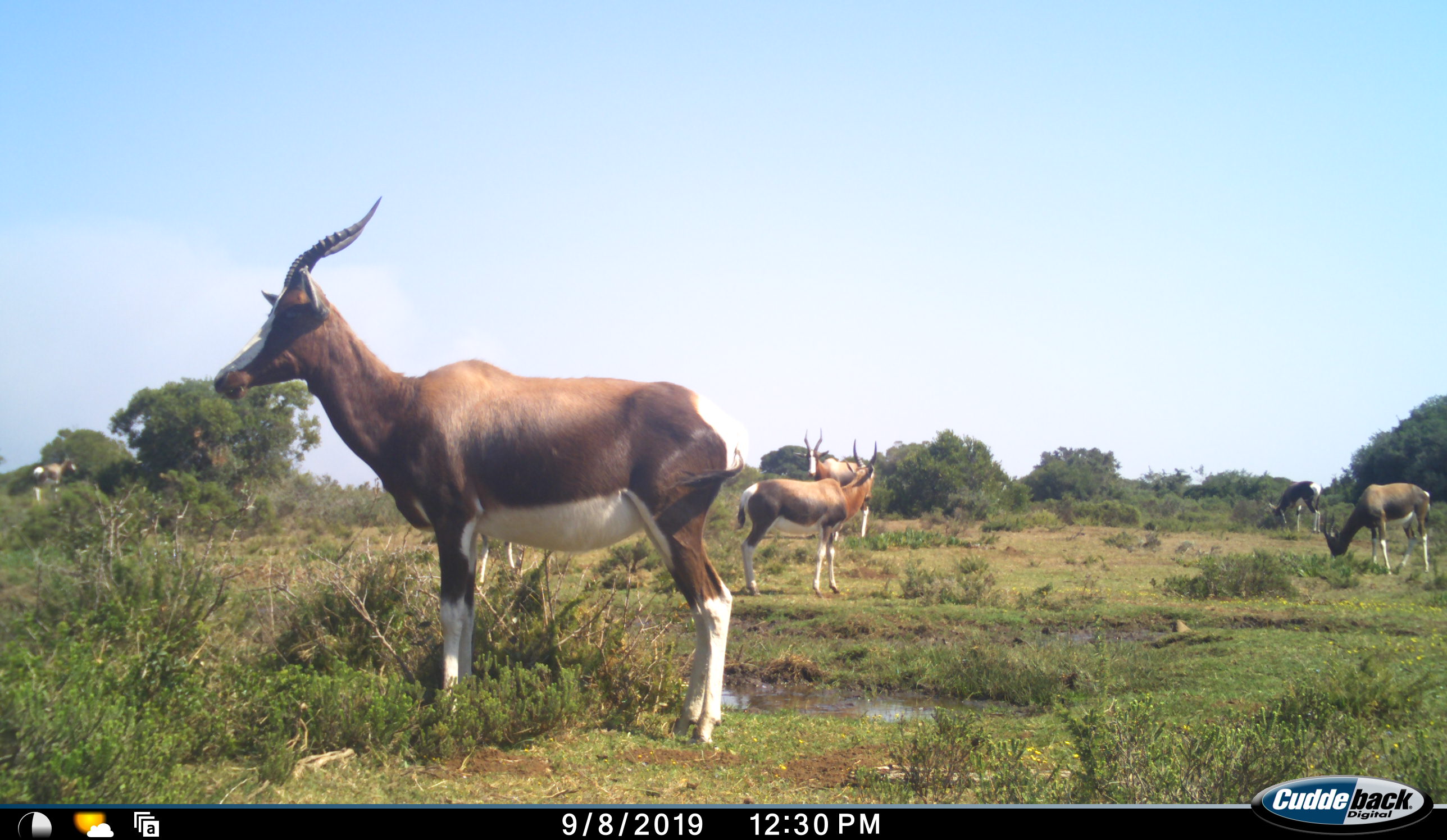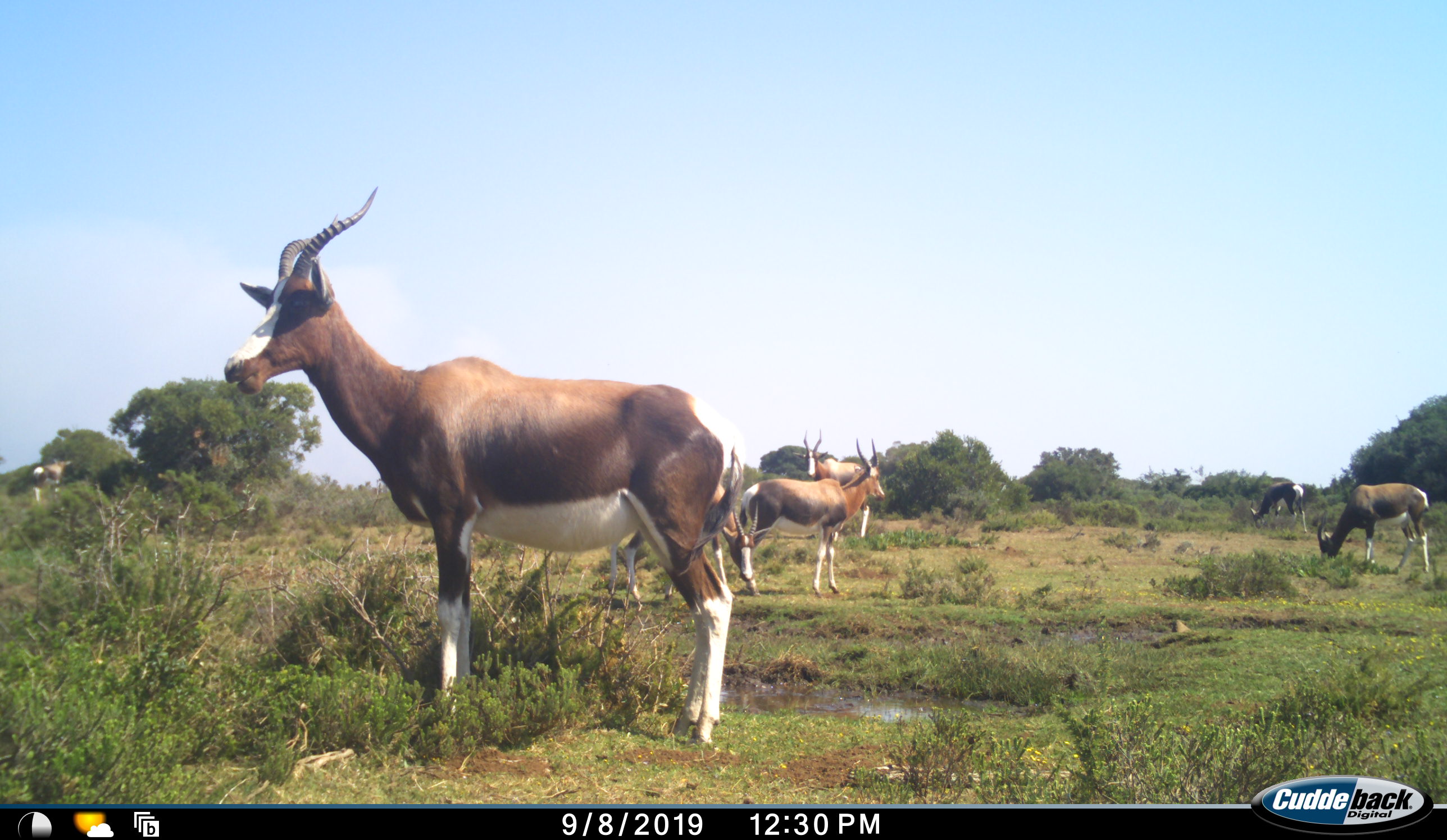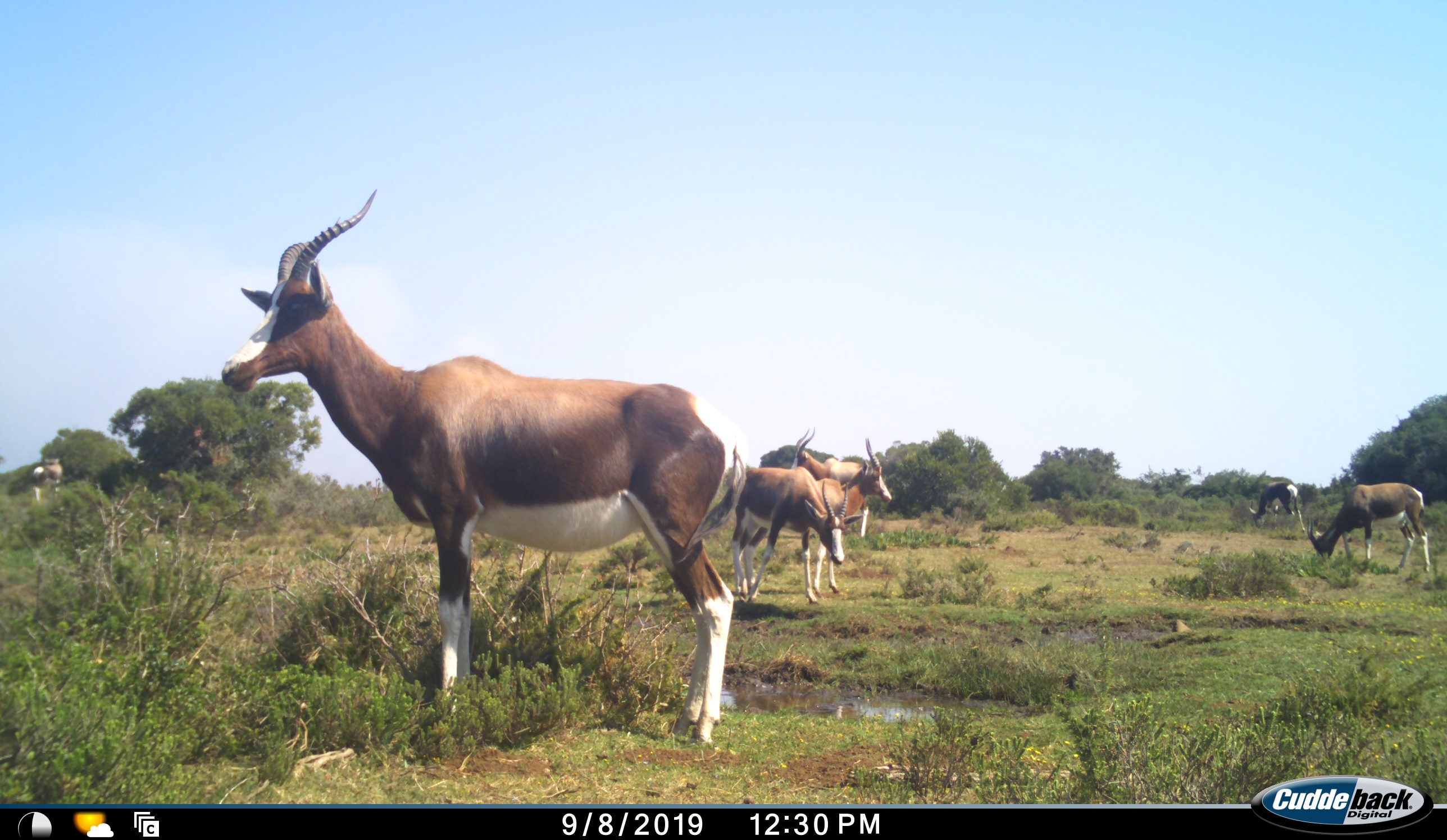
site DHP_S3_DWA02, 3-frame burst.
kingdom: Animalia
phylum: Chordata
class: Mammalia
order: Artiodactyla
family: Bovidae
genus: Damaliscus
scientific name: Damaliscus pygargus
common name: bontebok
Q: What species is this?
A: Bontebok (Damaliscus pygargus).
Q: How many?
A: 7.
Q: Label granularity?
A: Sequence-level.